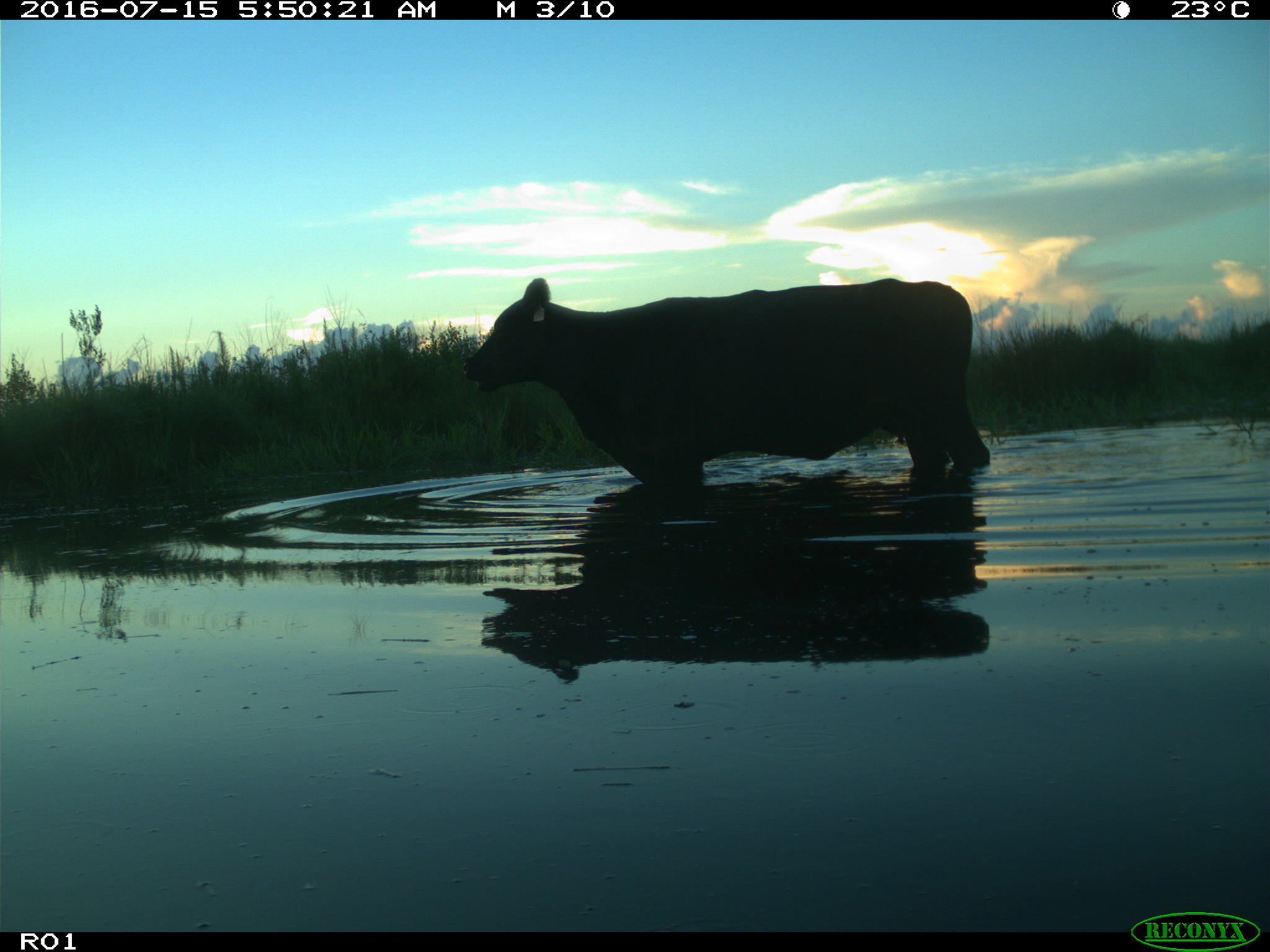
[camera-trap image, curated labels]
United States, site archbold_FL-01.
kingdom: Animalia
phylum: Chordata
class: Mammalia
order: Artiodactyla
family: Bovidae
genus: Bos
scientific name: Bos taurus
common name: domestic cow